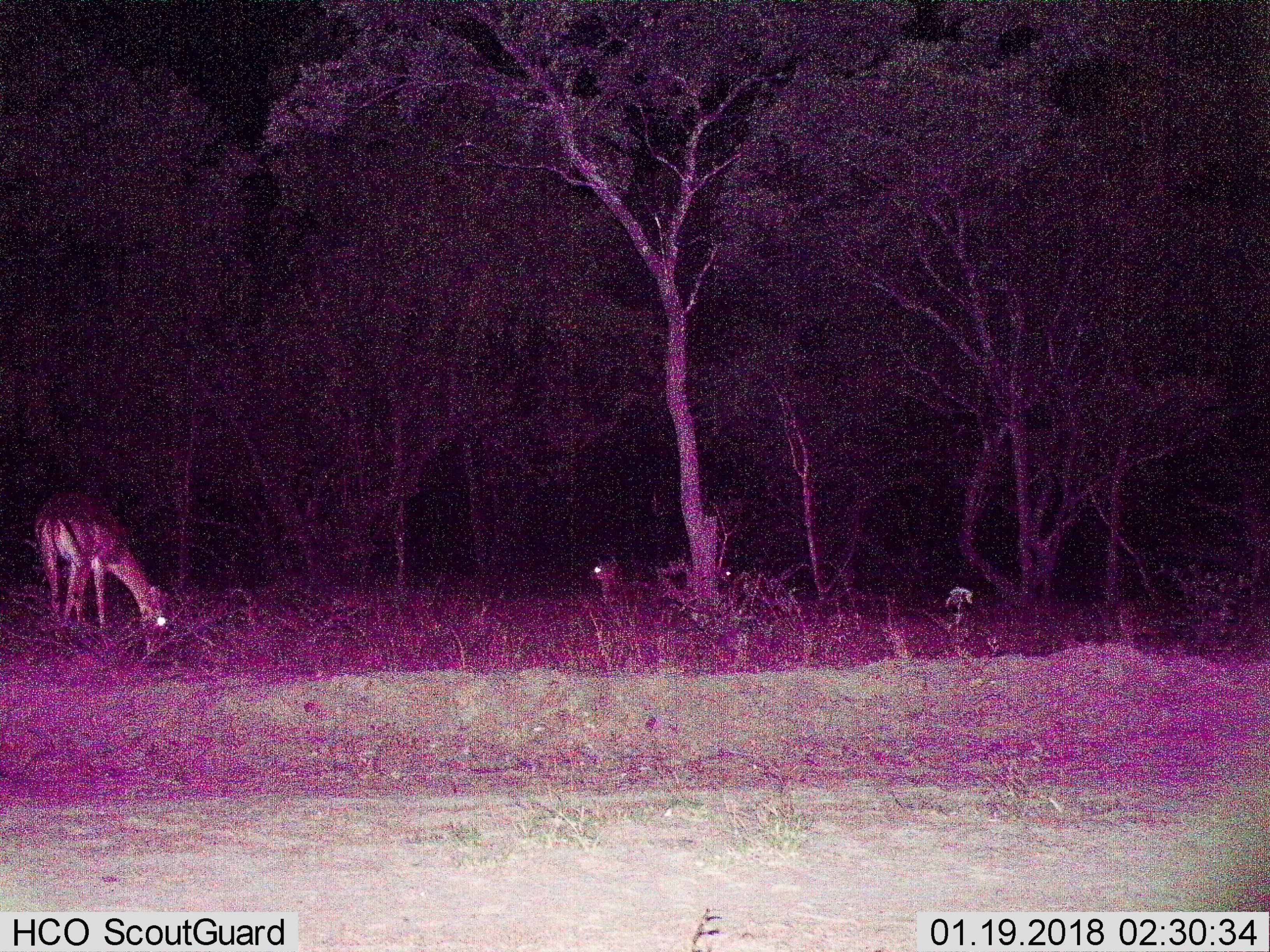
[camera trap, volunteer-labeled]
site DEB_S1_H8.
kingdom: Animalia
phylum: Chordata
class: Mammalia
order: Artiodactyla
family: Bovidae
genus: Aepyceros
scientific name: Aepyceros melampus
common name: impala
Impala (Aepyceros melampus), count 3. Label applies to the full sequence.